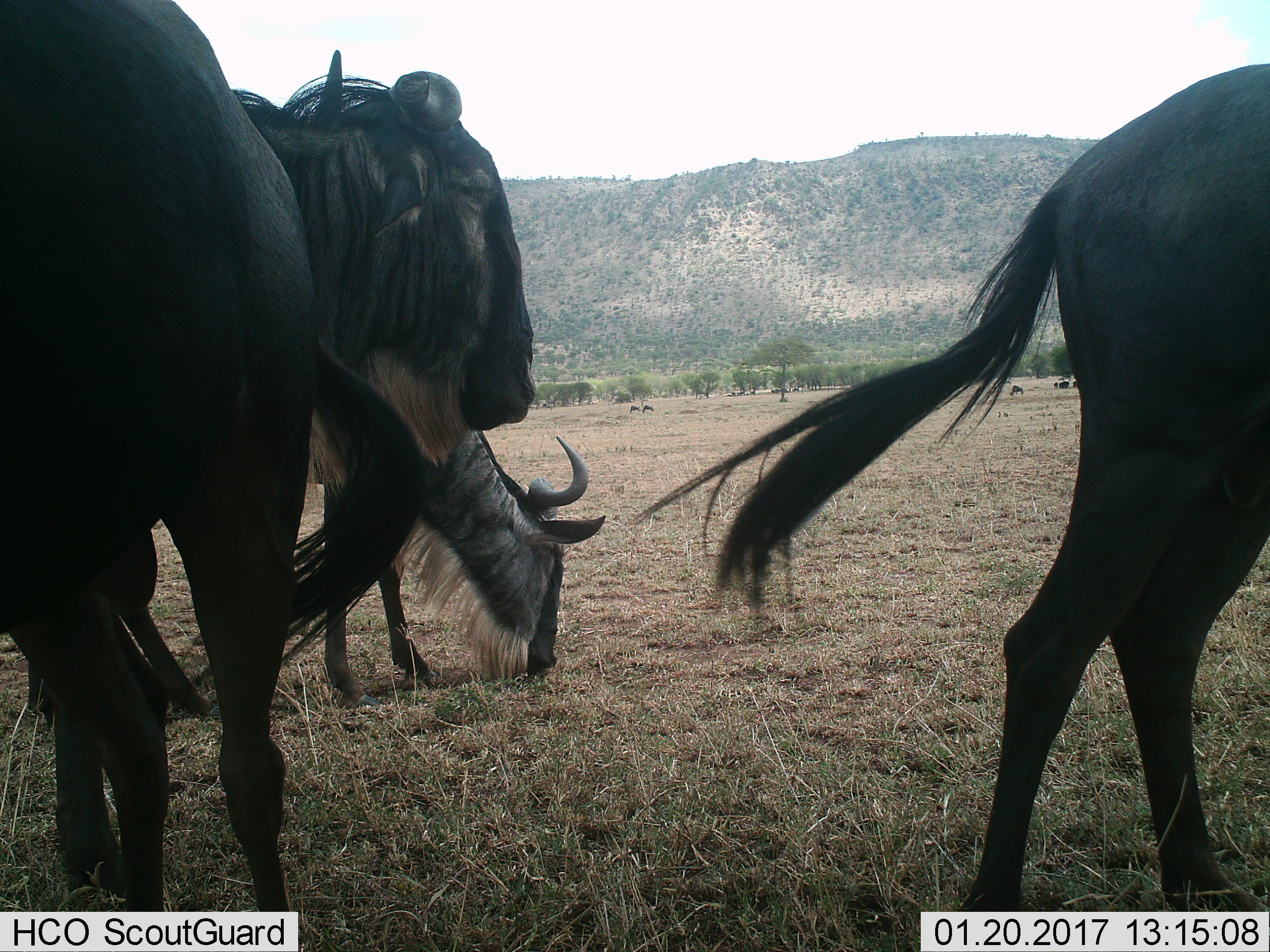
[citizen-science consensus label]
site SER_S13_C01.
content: unidentified animal